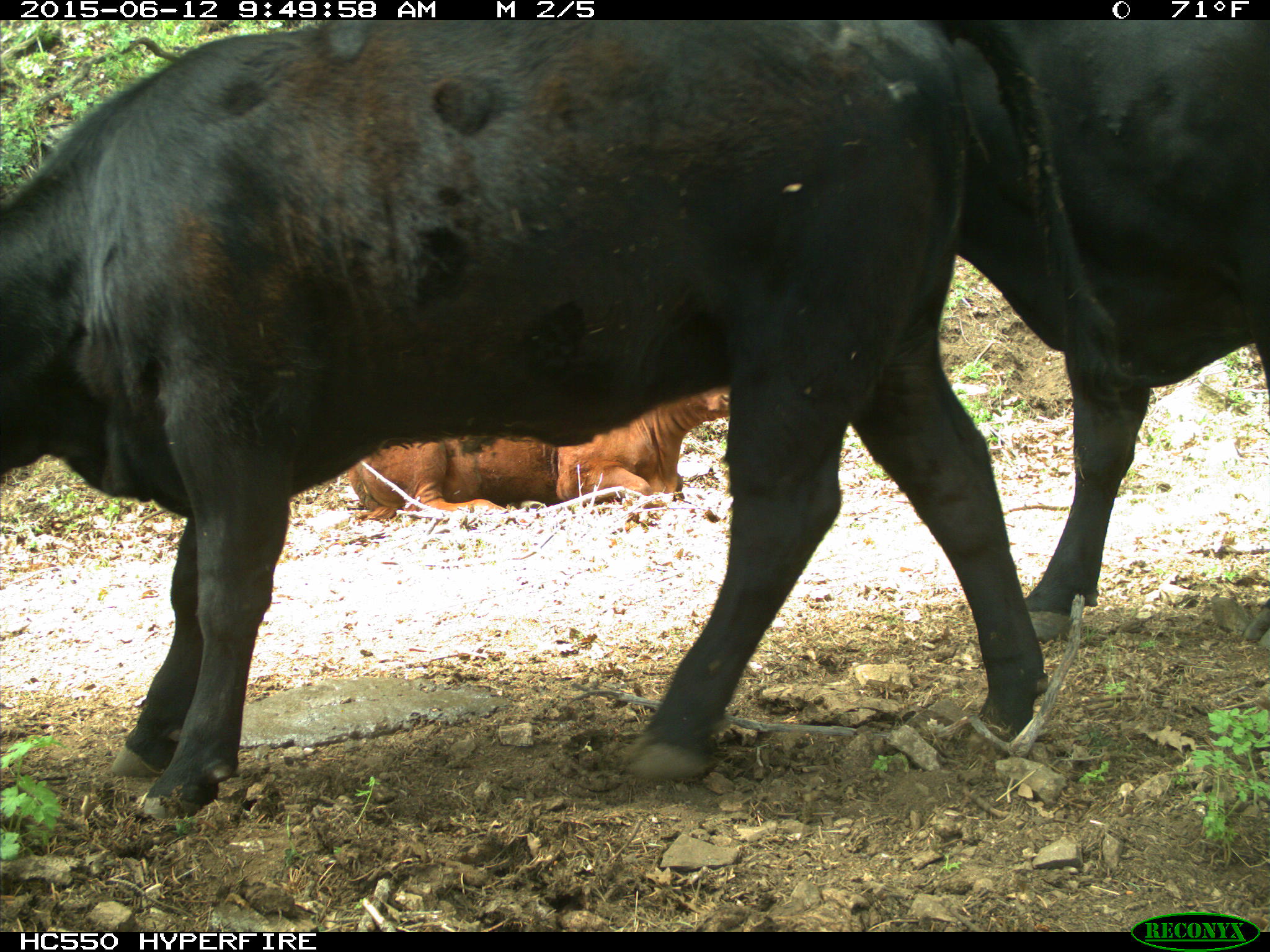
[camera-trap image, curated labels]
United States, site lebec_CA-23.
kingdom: Animalia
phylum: Chordata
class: Mammalia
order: Artiodactyla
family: Bovidae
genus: Bos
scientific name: Bos taurus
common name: domestic cow